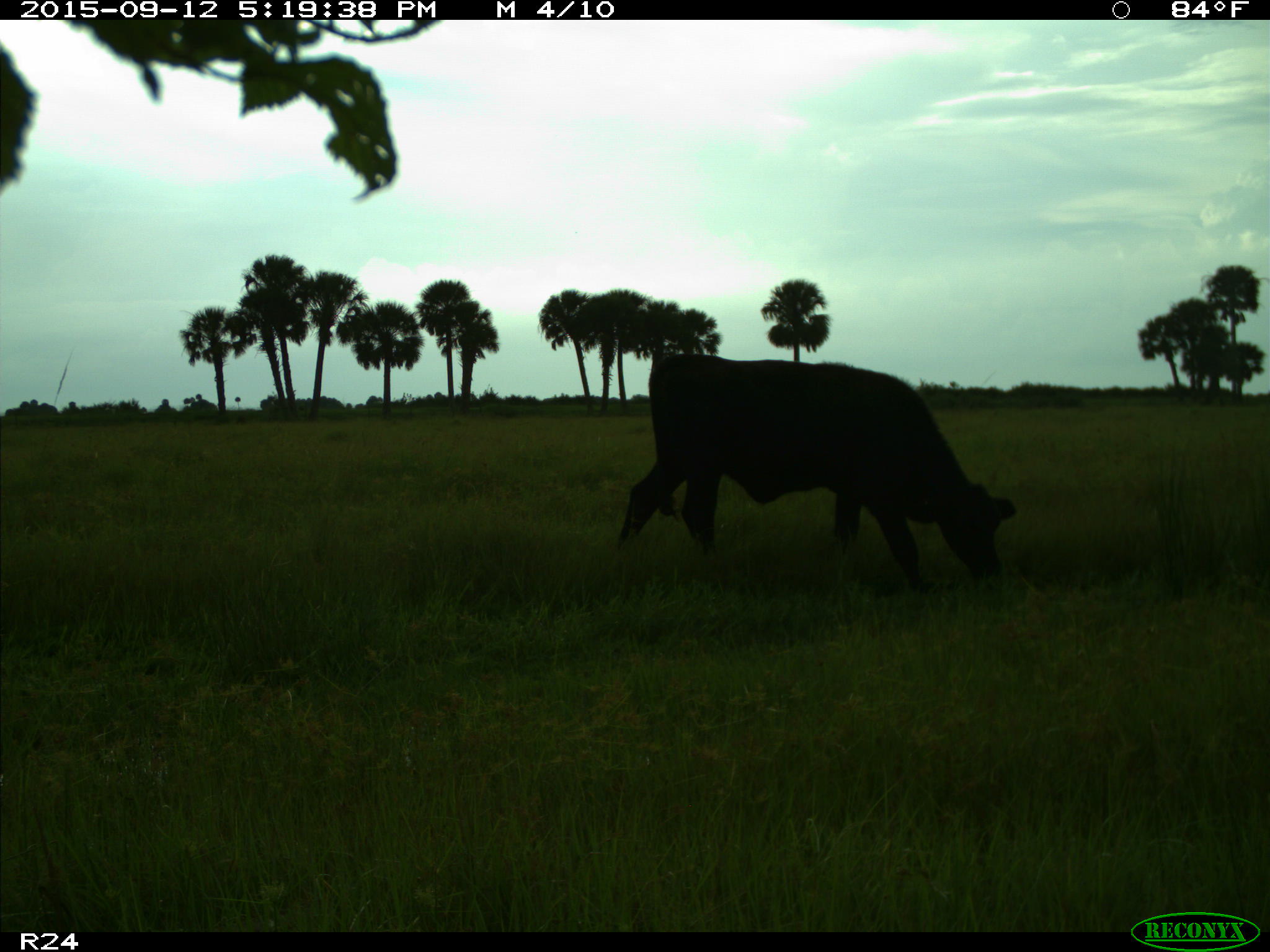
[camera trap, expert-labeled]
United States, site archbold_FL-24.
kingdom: Animalia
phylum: Chordata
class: Mammalia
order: Artiodactyla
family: Bovidae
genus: Bos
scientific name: Bos taurus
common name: domestic cow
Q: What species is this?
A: Bos taurus (domestic cow).